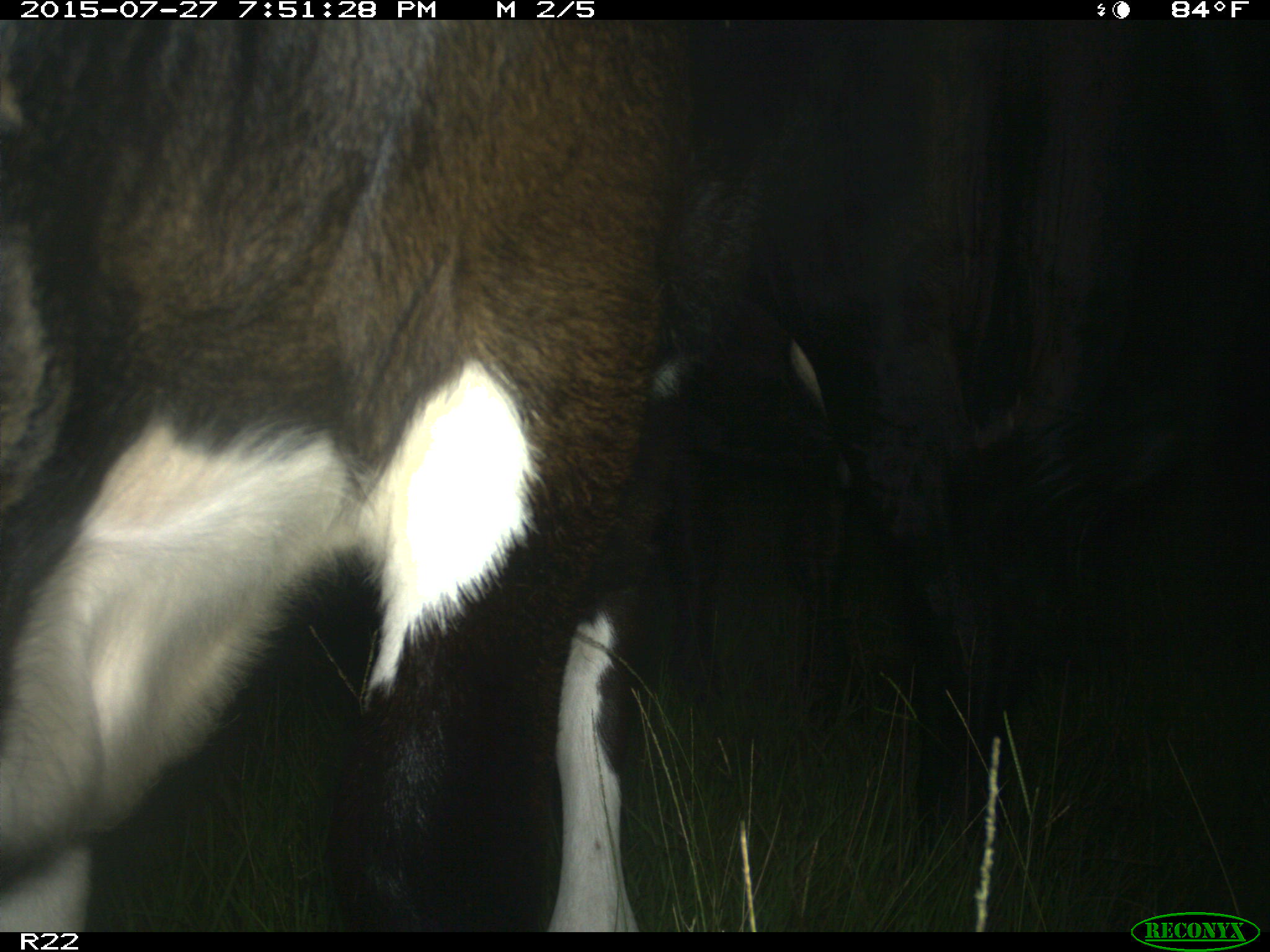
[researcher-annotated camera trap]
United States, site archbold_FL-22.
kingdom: Animalia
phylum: Chordata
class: Mammalia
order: Artiodactyla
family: Bovidae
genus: Bos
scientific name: Bos taurus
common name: domestic cow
Bos taurus (domestic cow).